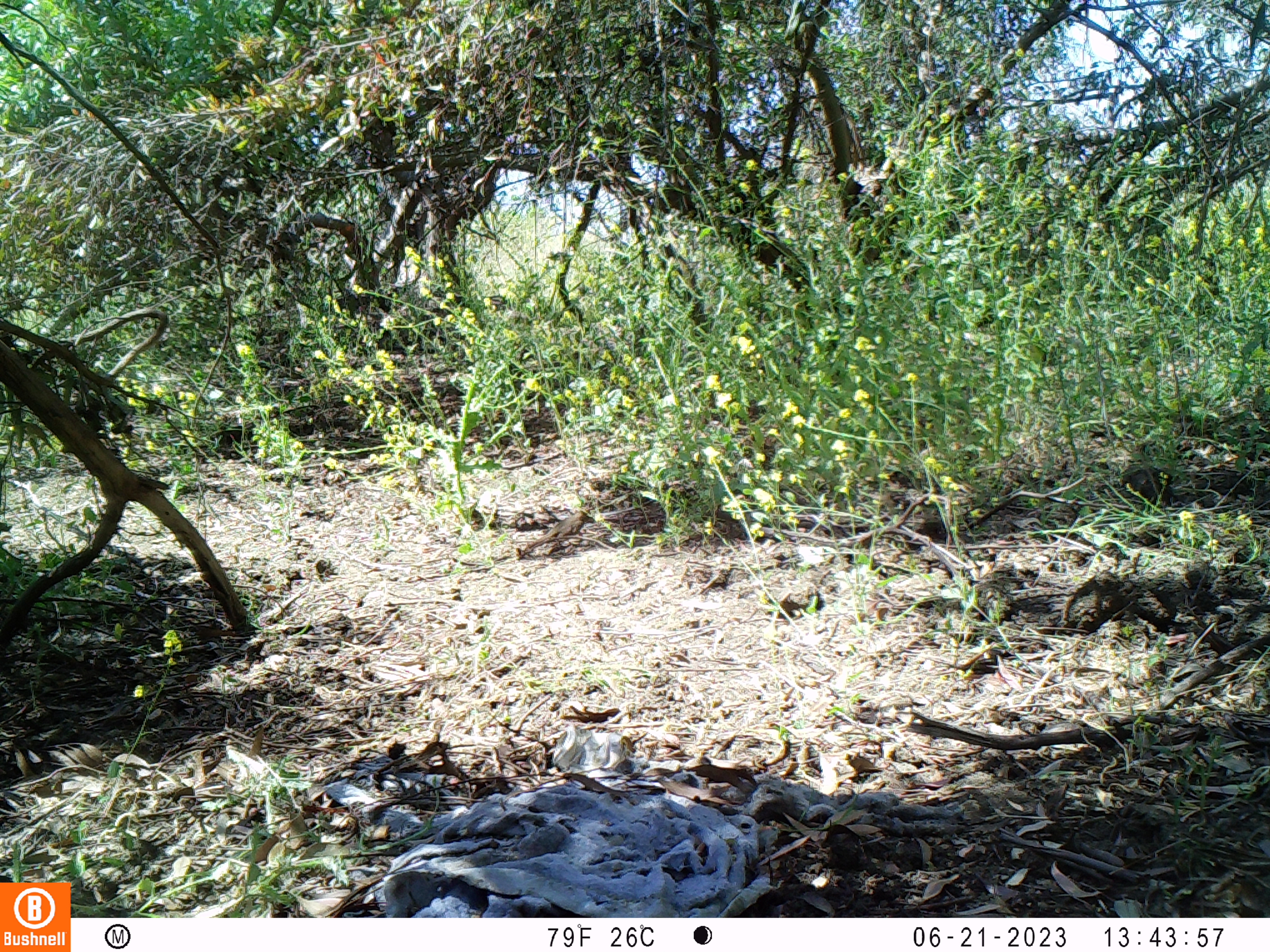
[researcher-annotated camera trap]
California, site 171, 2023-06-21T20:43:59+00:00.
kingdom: Animalia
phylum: Chordata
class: Aves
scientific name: Aves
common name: bird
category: unknown bird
Unknown bird (bird) (Aves).